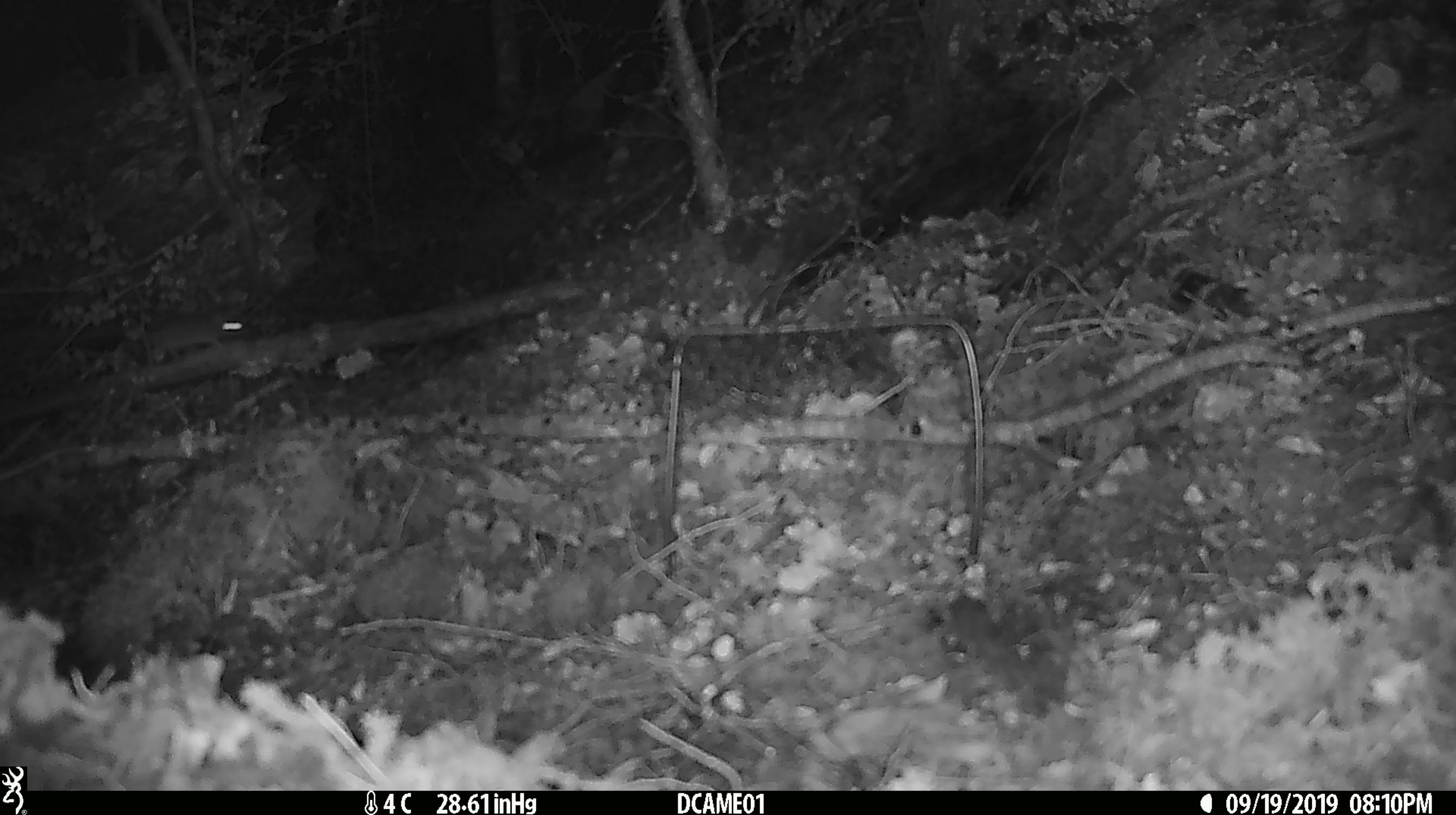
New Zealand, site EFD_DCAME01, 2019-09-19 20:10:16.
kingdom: Animalia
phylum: Chordata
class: Mammalia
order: Rodentia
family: Muridae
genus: Mus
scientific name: Mus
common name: mouse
Mouse (Mus).